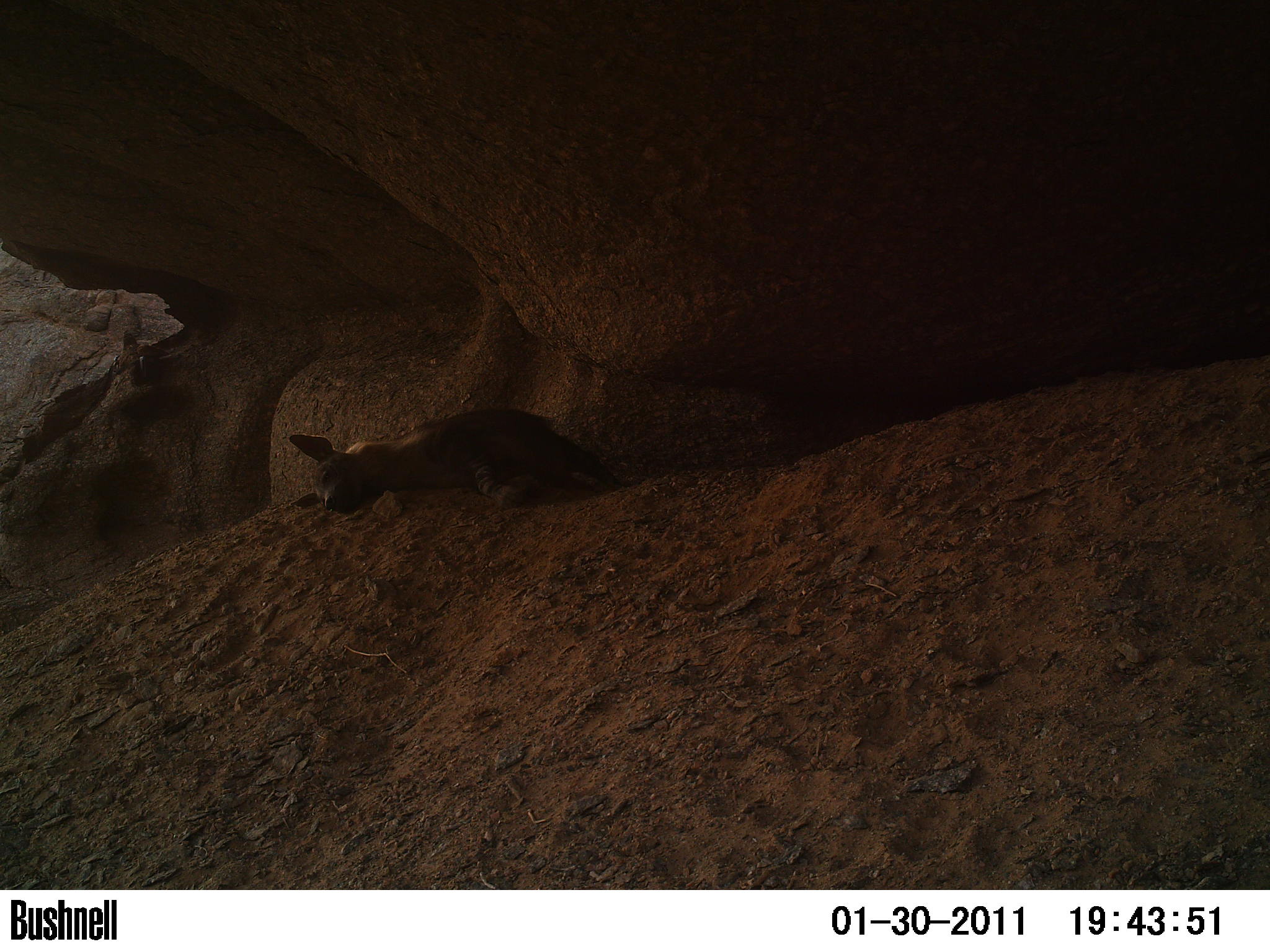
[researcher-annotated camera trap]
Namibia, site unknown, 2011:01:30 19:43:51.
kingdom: Animalia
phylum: Chordata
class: Mammalia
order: Carnivora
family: Hyaenidae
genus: Parahyaena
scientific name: Parahyaena brunnea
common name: brown hyena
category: hyaena brunnea